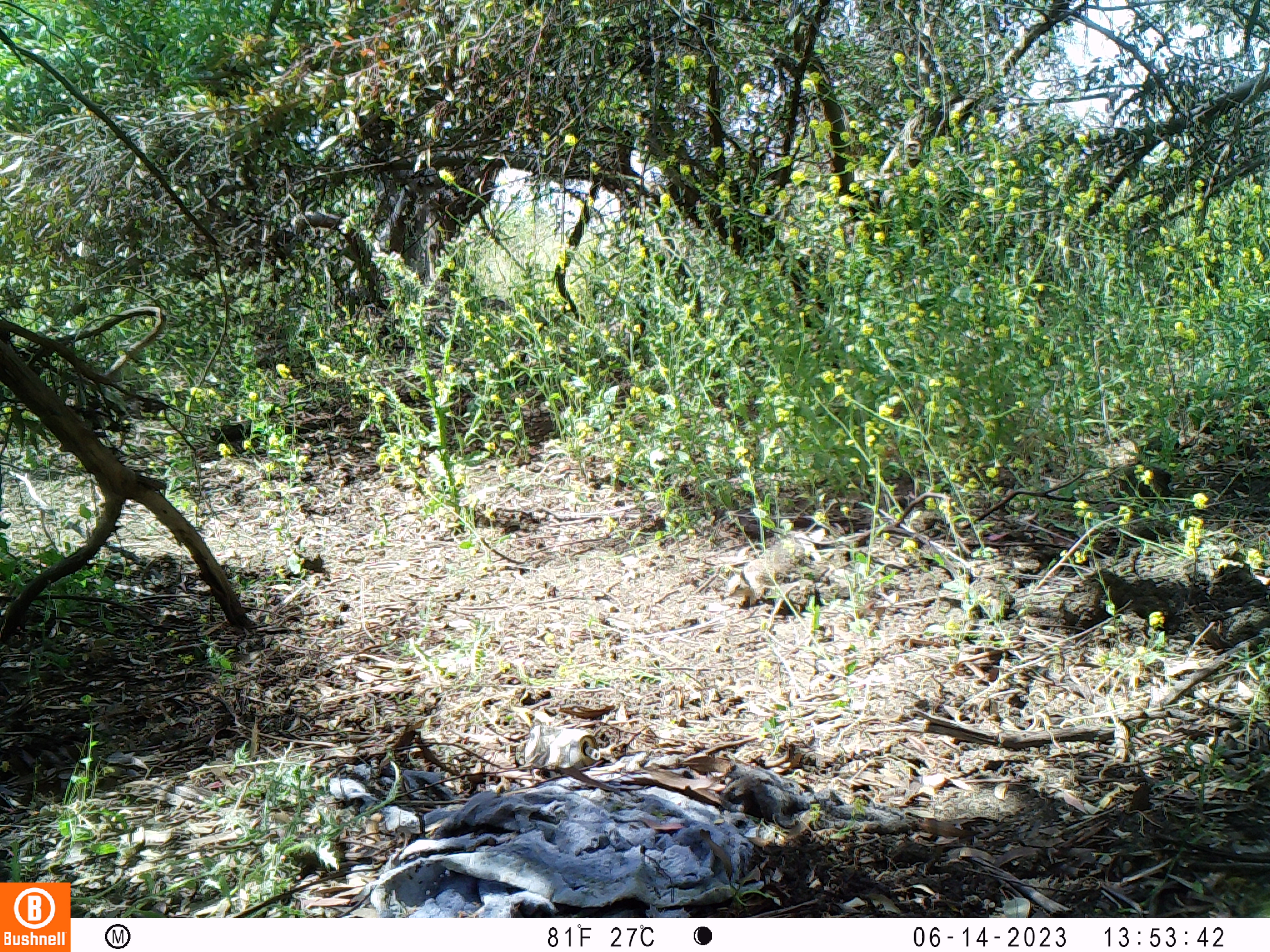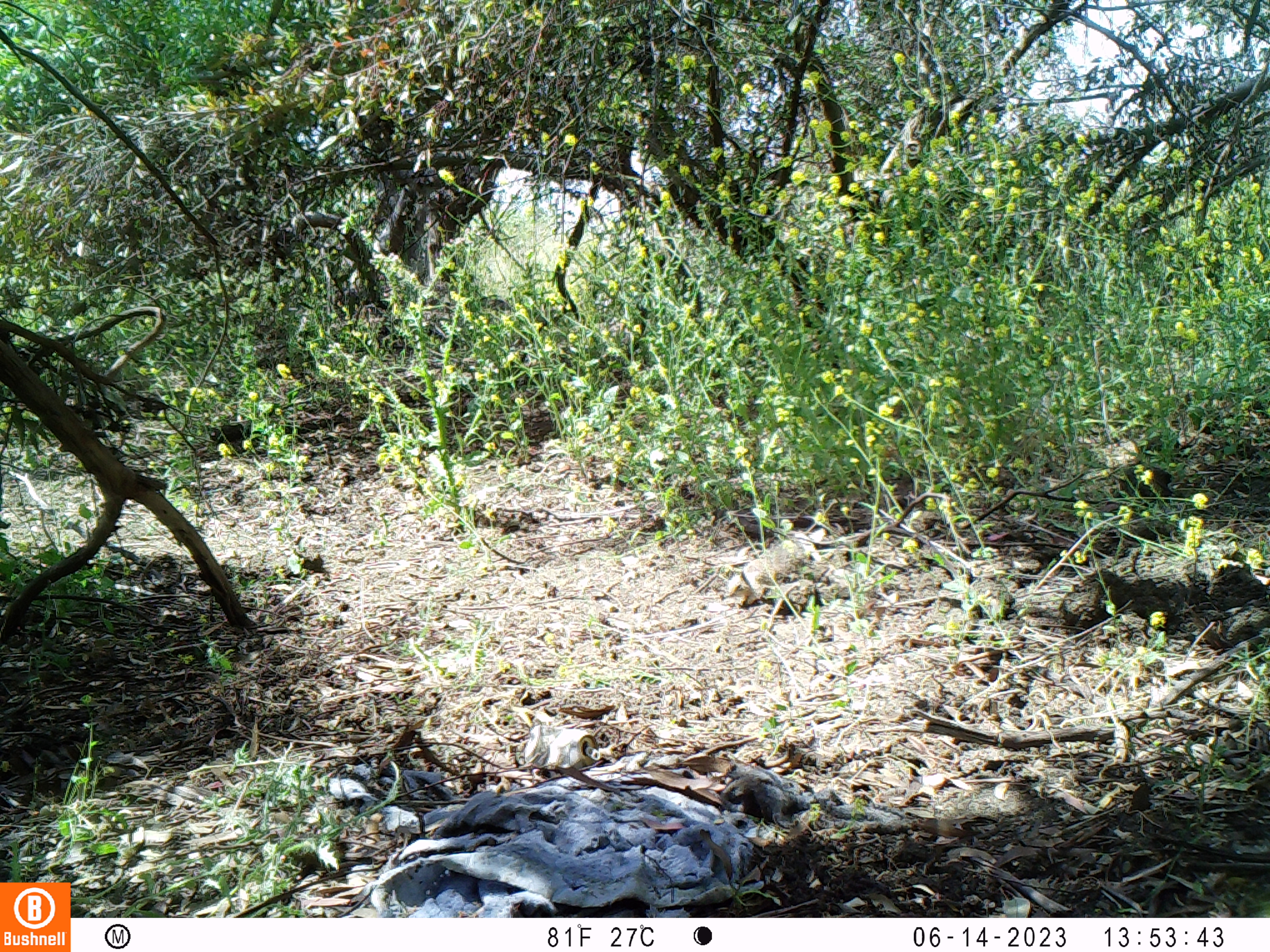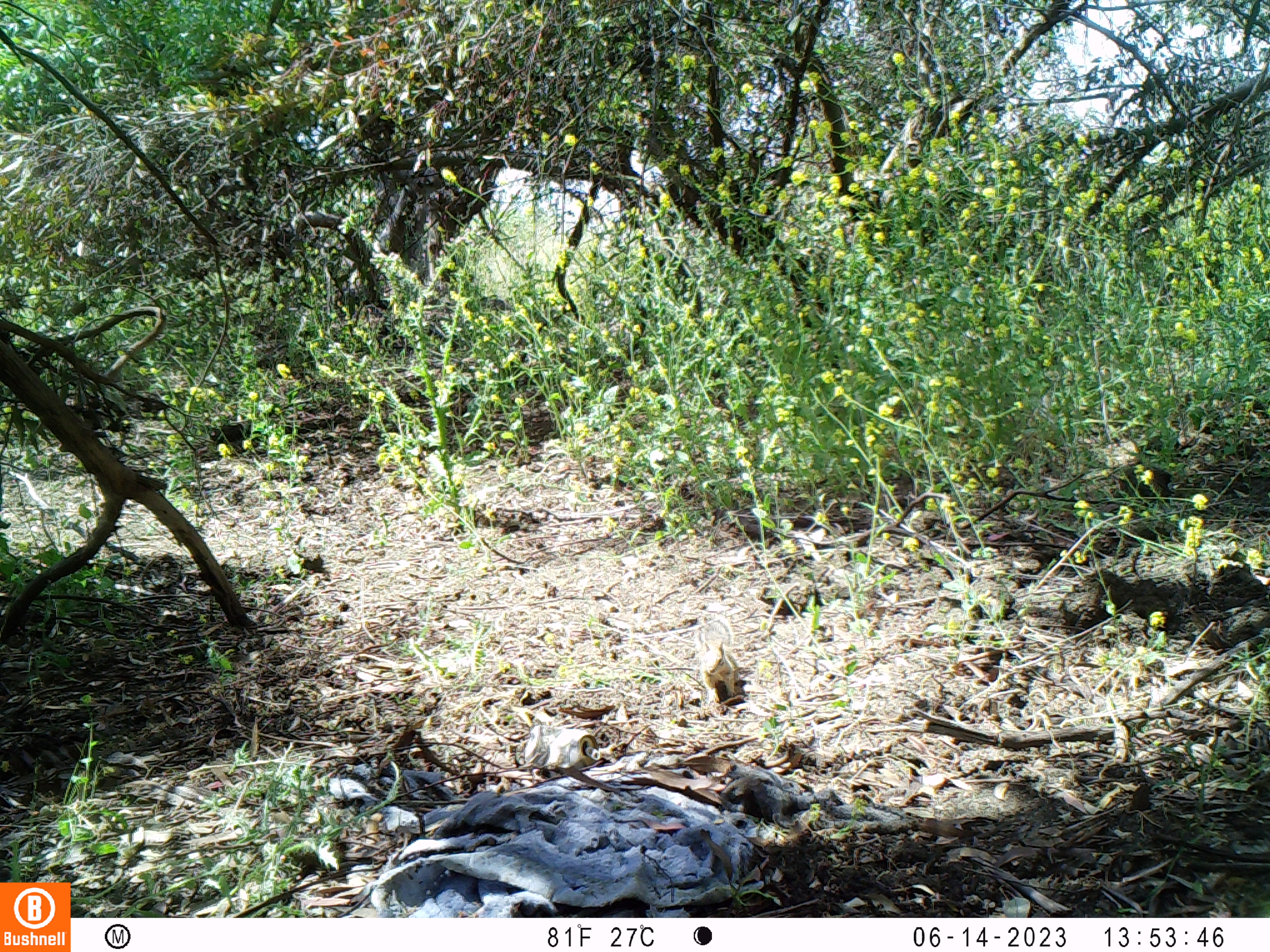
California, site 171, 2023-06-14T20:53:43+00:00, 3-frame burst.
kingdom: Animalia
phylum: Chordata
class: Mammalia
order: Rodentia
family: Sciuridae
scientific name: Sciuridae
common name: squirrel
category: unknown squirrel